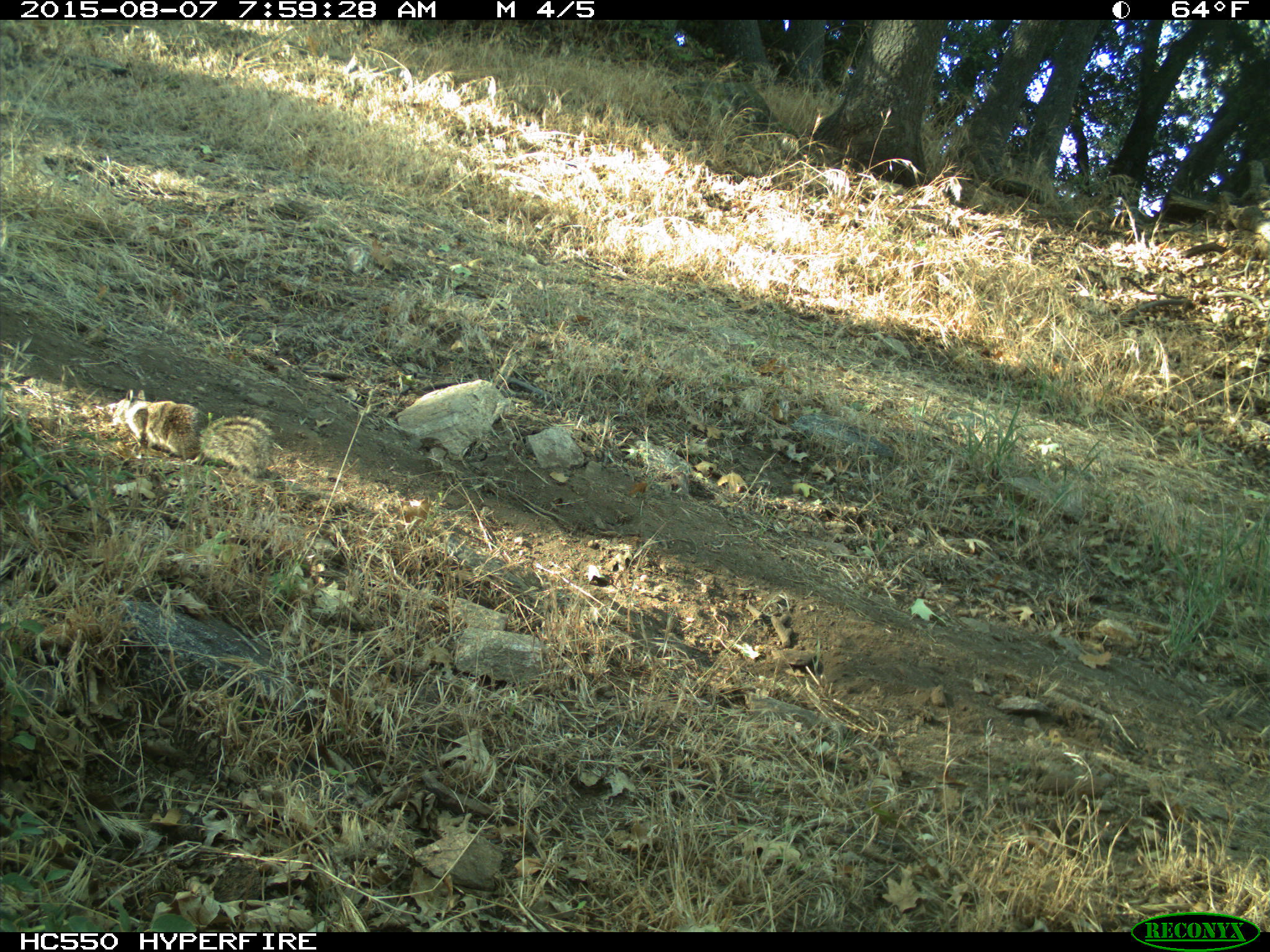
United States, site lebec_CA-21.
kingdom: Animalia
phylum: Chordata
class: Mammalia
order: Rodentia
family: Sciuridae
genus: Otospermophilus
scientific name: Otospermophilus beecheyi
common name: california ground squirrel